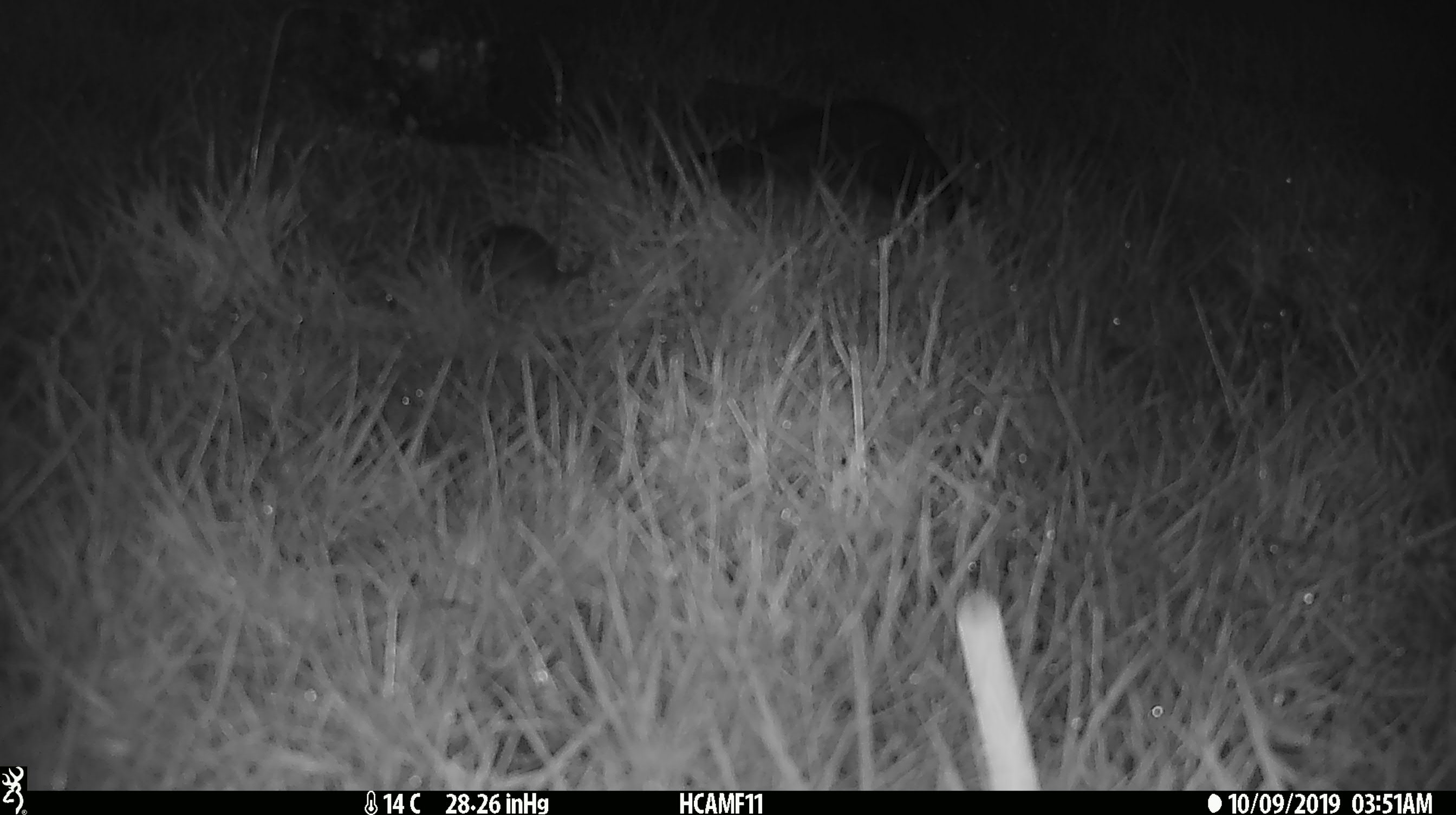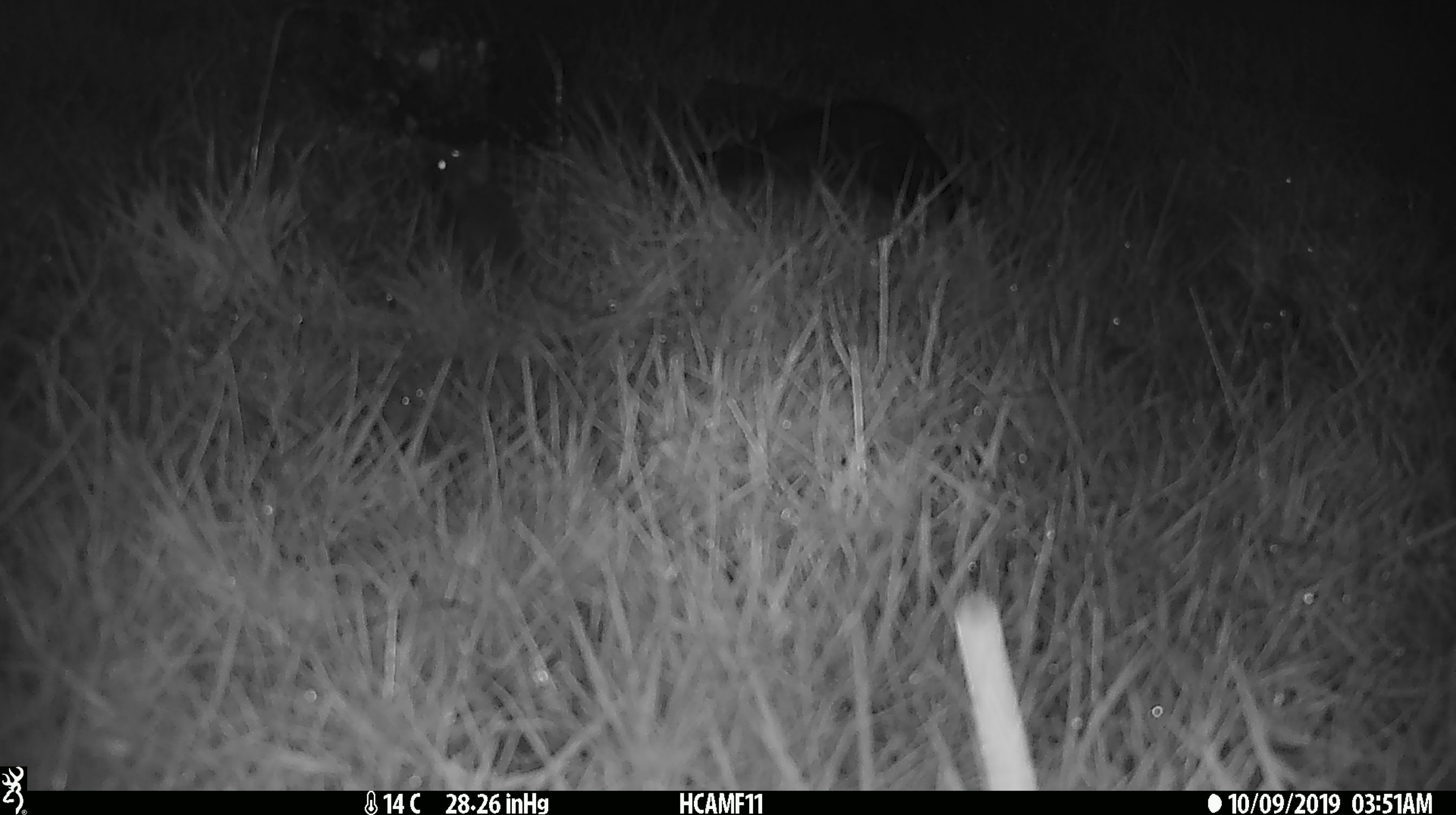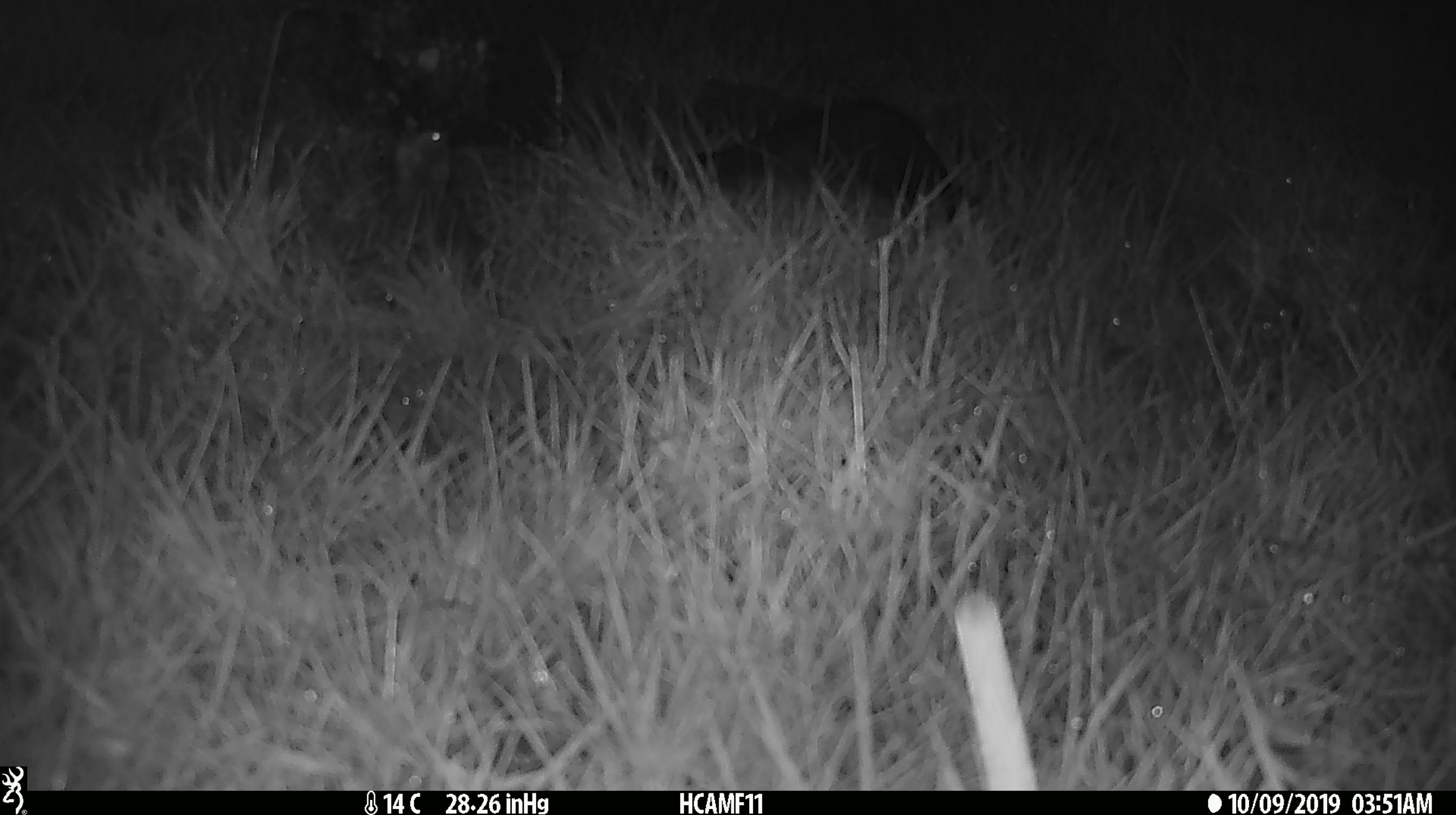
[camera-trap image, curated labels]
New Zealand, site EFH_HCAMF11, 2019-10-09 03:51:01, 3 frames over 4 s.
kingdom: Animalia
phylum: Chordata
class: Mammalia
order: Rodentia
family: Muridae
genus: Mus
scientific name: Mus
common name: mouse